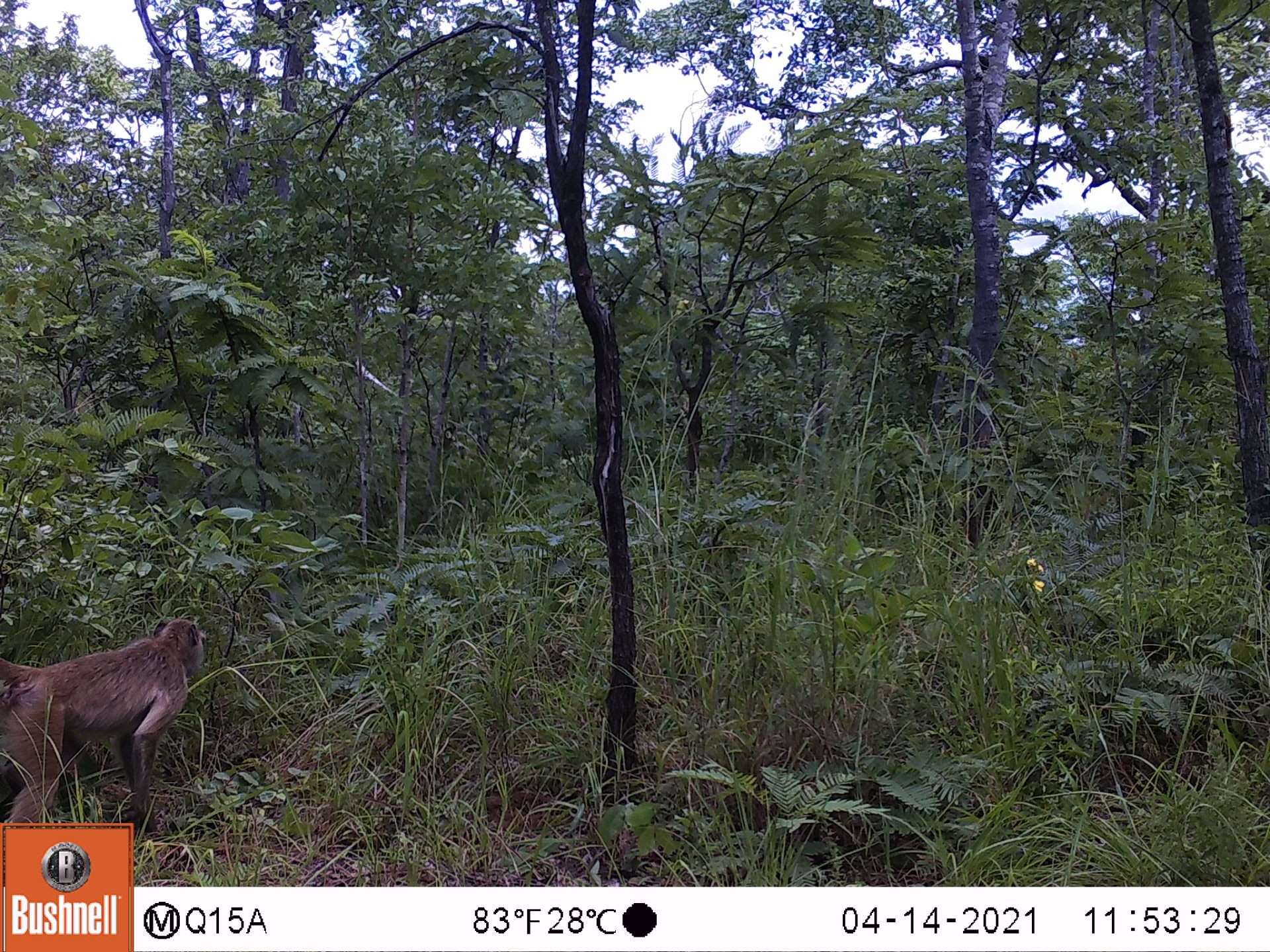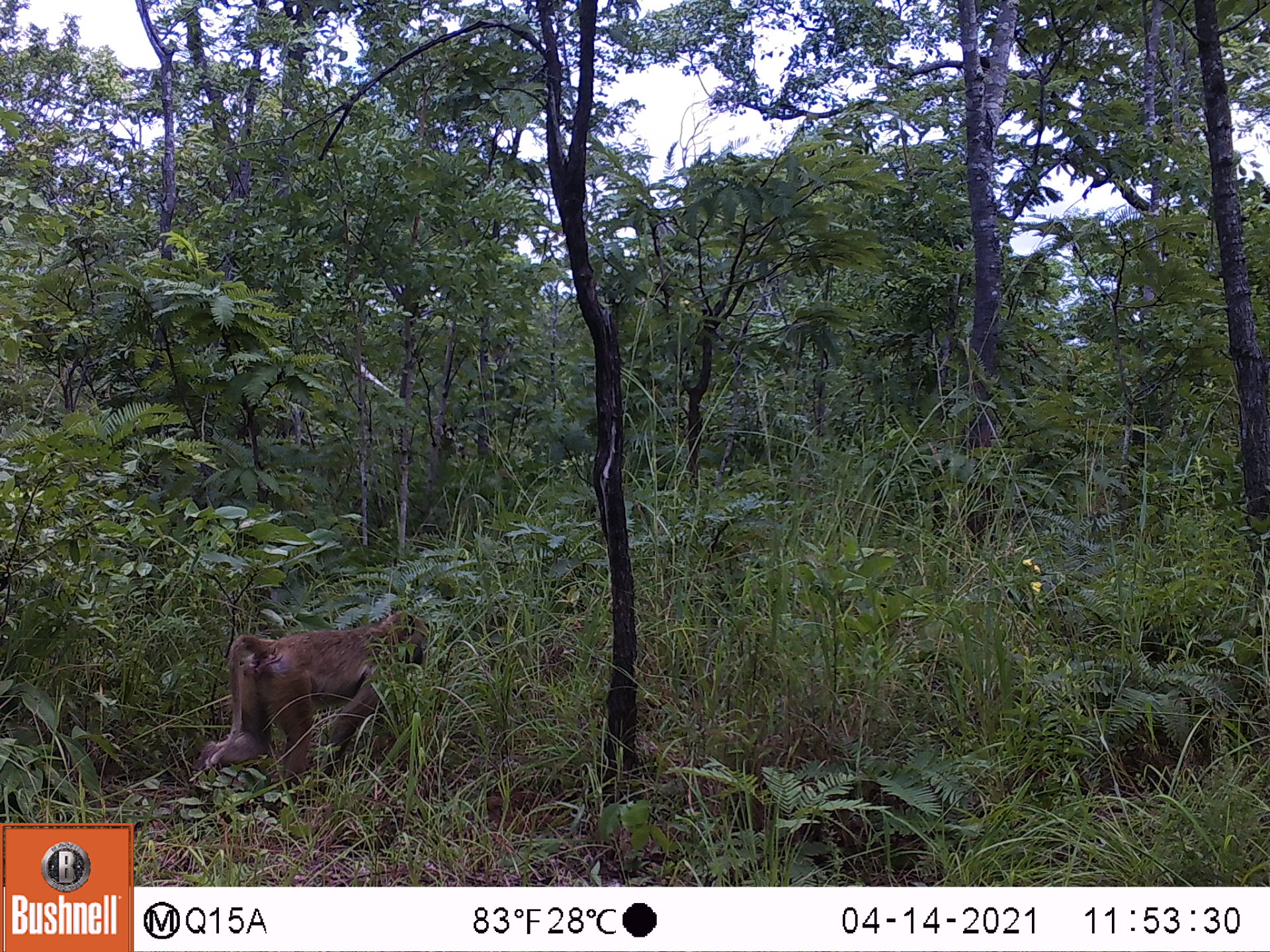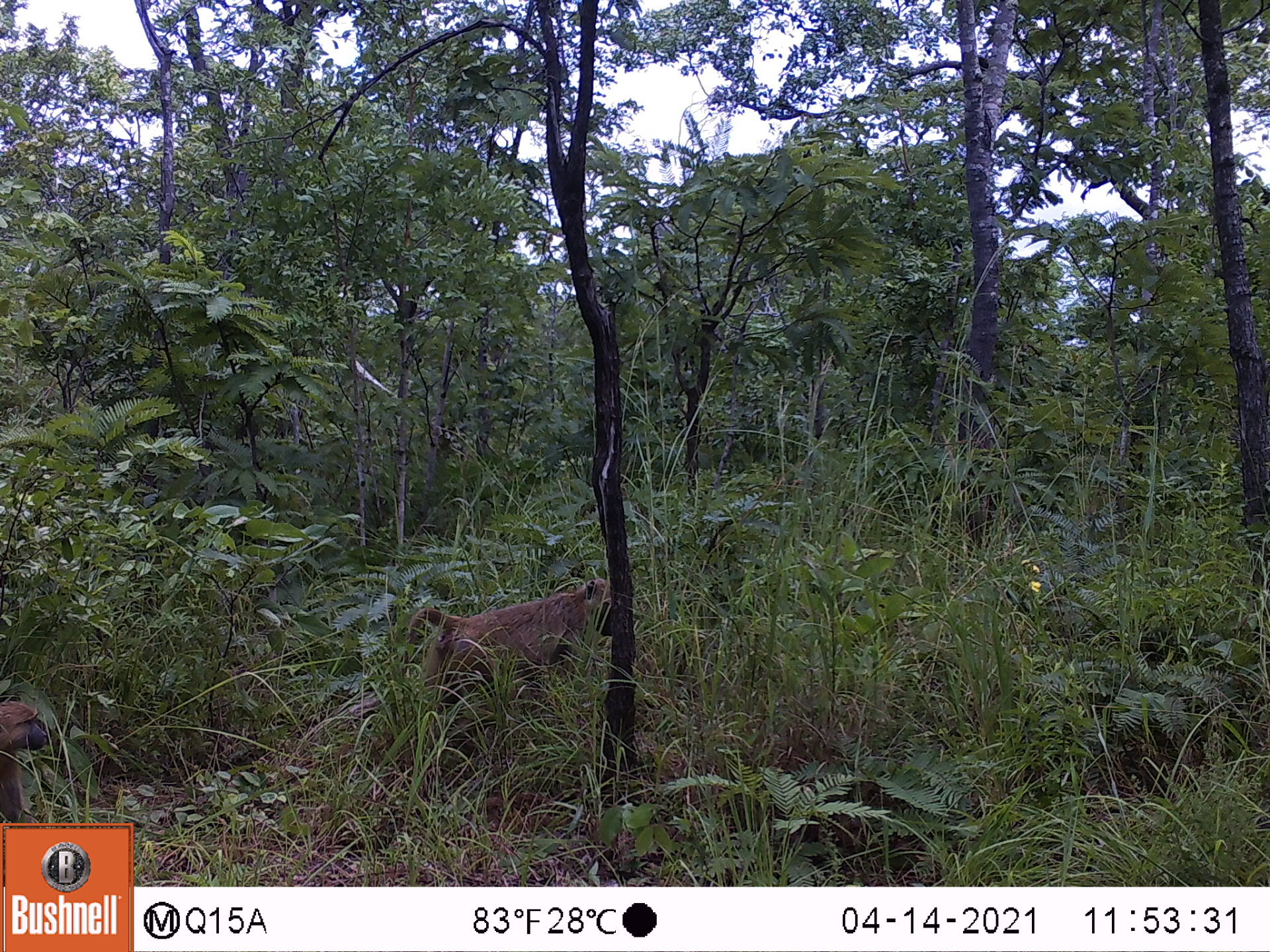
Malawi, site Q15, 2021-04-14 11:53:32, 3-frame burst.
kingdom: Animalia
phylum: Chordata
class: Mammalia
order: Primates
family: Cercopithecidae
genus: Papio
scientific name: Papio cynocephalus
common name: yellow baboon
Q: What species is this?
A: Yellow baboon (Papio cynocephalus).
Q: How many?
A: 1.